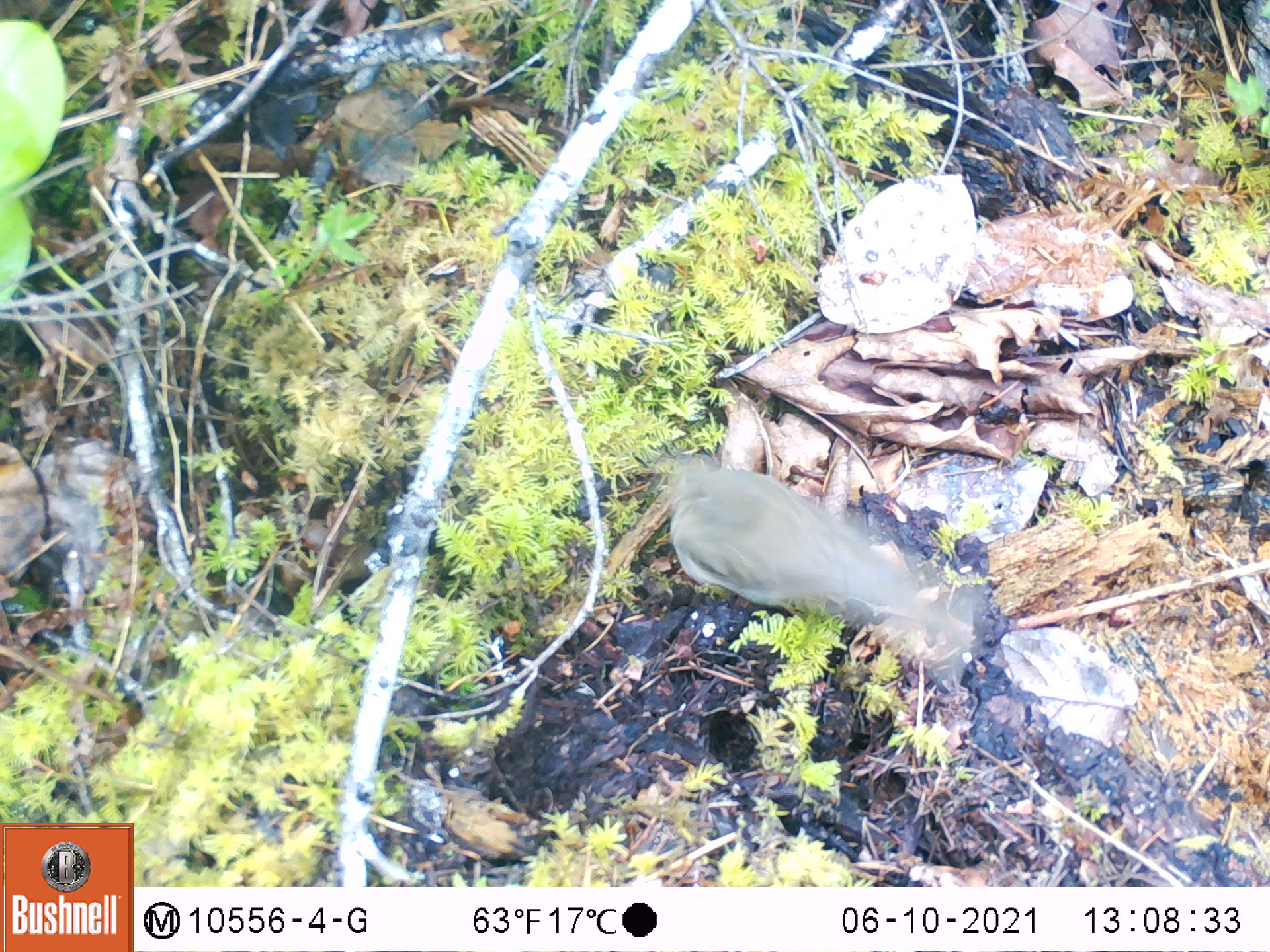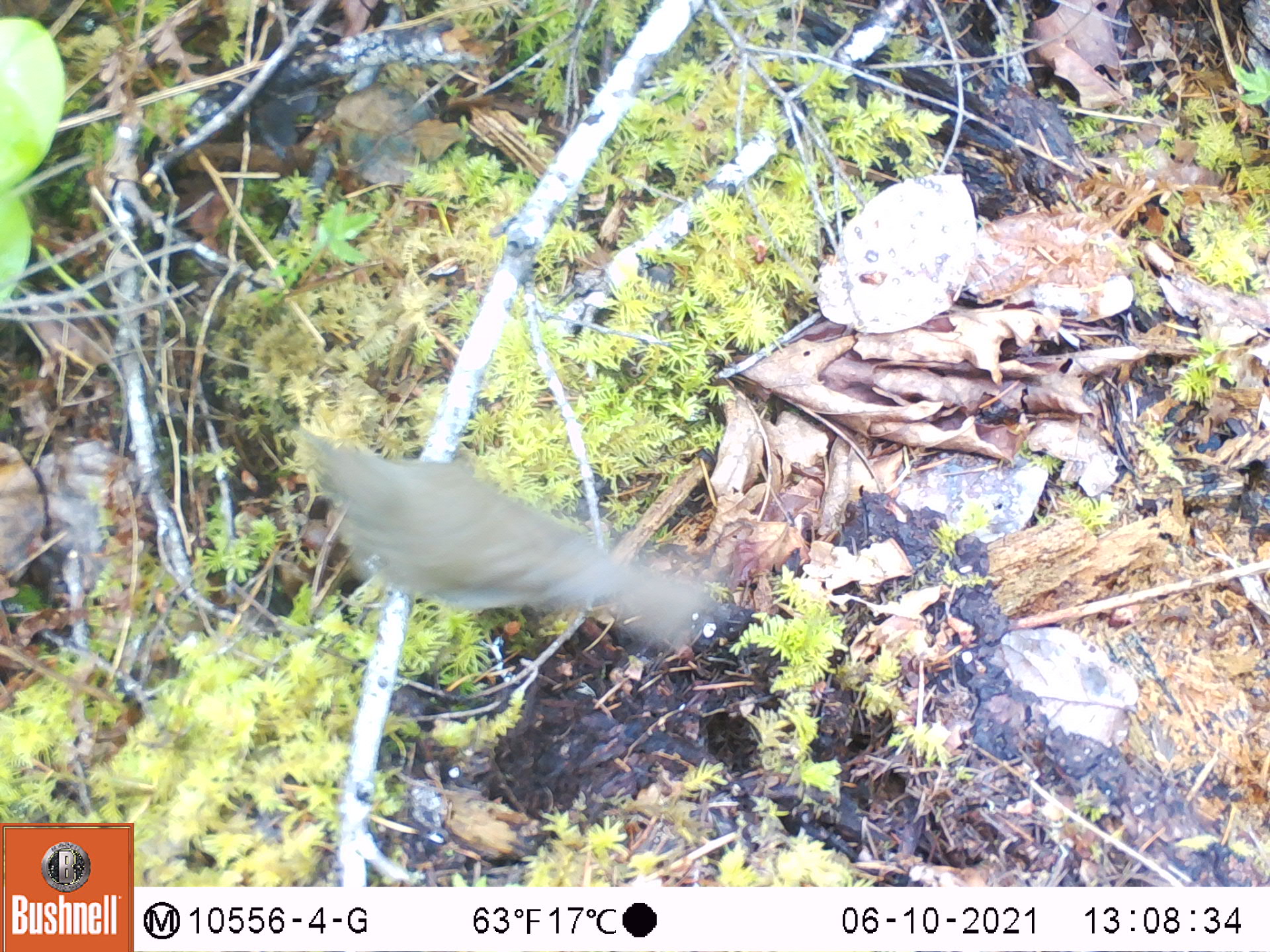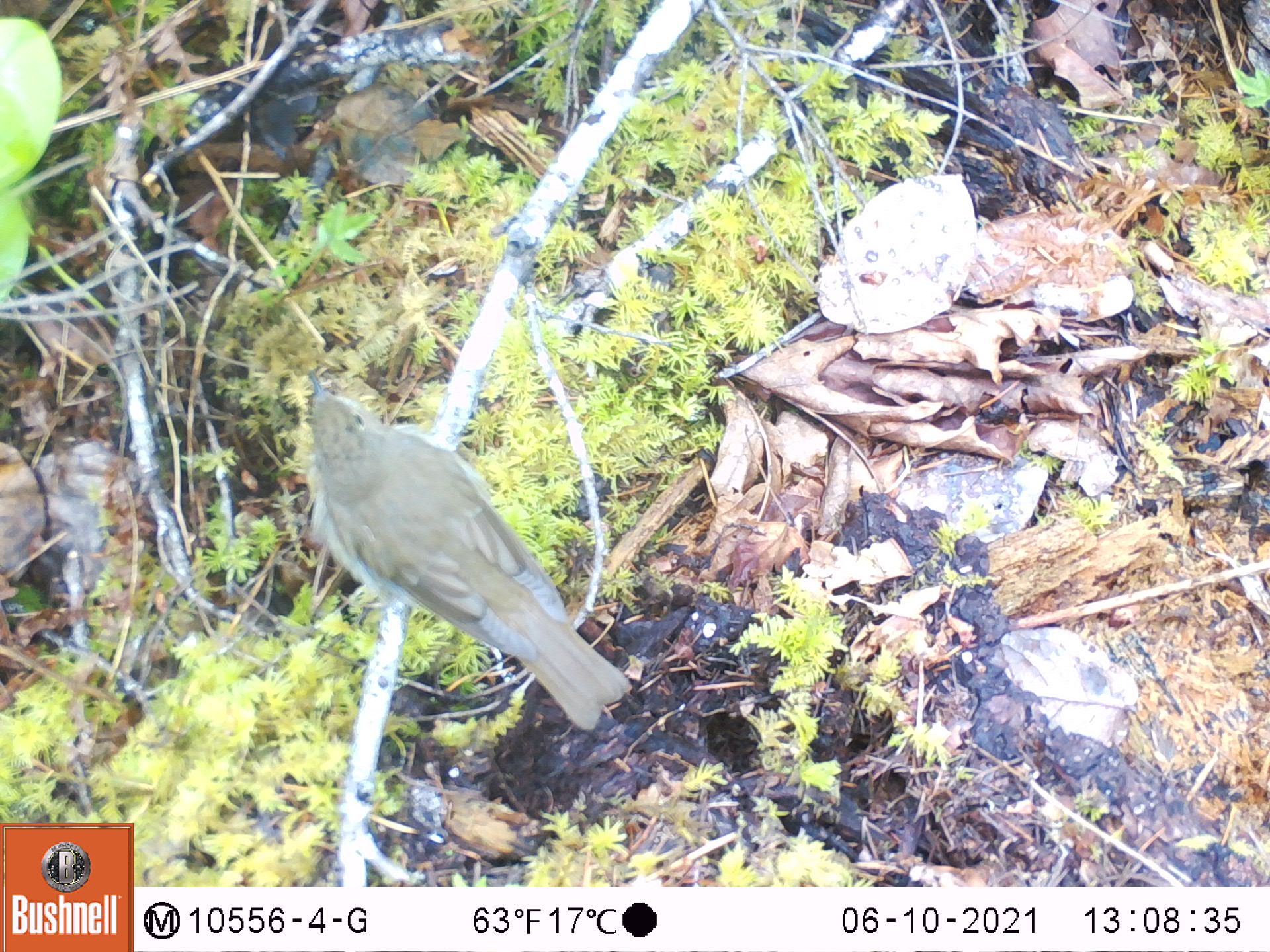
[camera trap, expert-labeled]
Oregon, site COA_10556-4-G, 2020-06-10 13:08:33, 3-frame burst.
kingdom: Animalia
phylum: Chordata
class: Aves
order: Passeriformes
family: Turdidae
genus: Catharus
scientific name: Catharus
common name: brown thrushes and nightingale-thrushes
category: catharus species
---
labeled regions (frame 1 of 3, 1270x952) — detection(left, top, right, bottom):
catharus species: detection(663, 456, 953, 638)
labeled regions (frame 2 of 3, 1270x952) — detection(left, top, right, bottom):
catharus species: detection(303, 431, 711, 648)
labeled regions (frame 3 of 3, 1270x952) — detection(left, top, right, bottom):
catharus species: detection(295, 373, 630, 735)